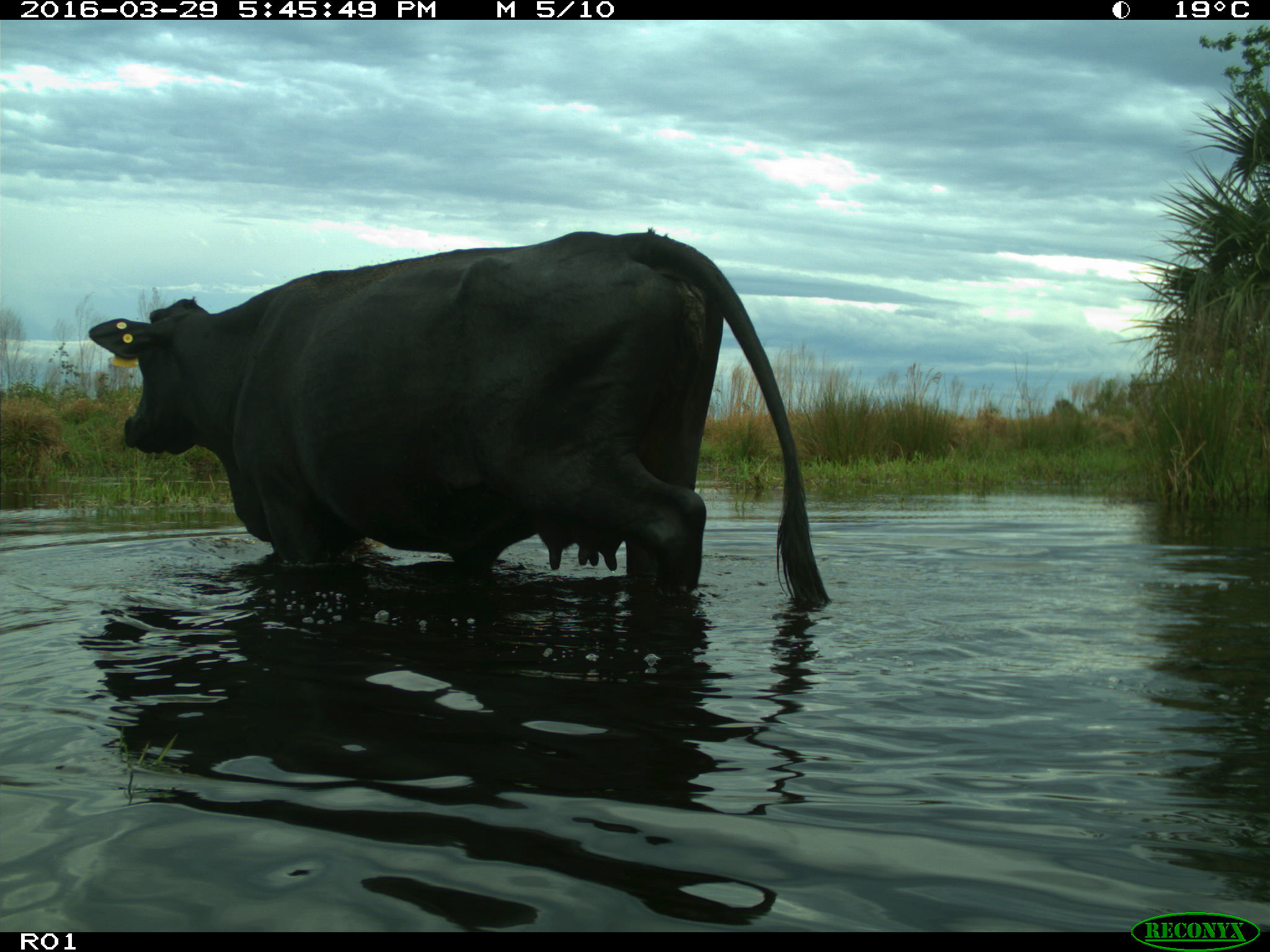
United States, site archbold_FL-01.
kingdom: Animalia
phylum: Chordata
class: Mammalia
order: Artiodactyla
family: Bovidae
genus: Bos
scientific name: Bos taurus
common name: domestic cow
Bos taurus (domestic cow).